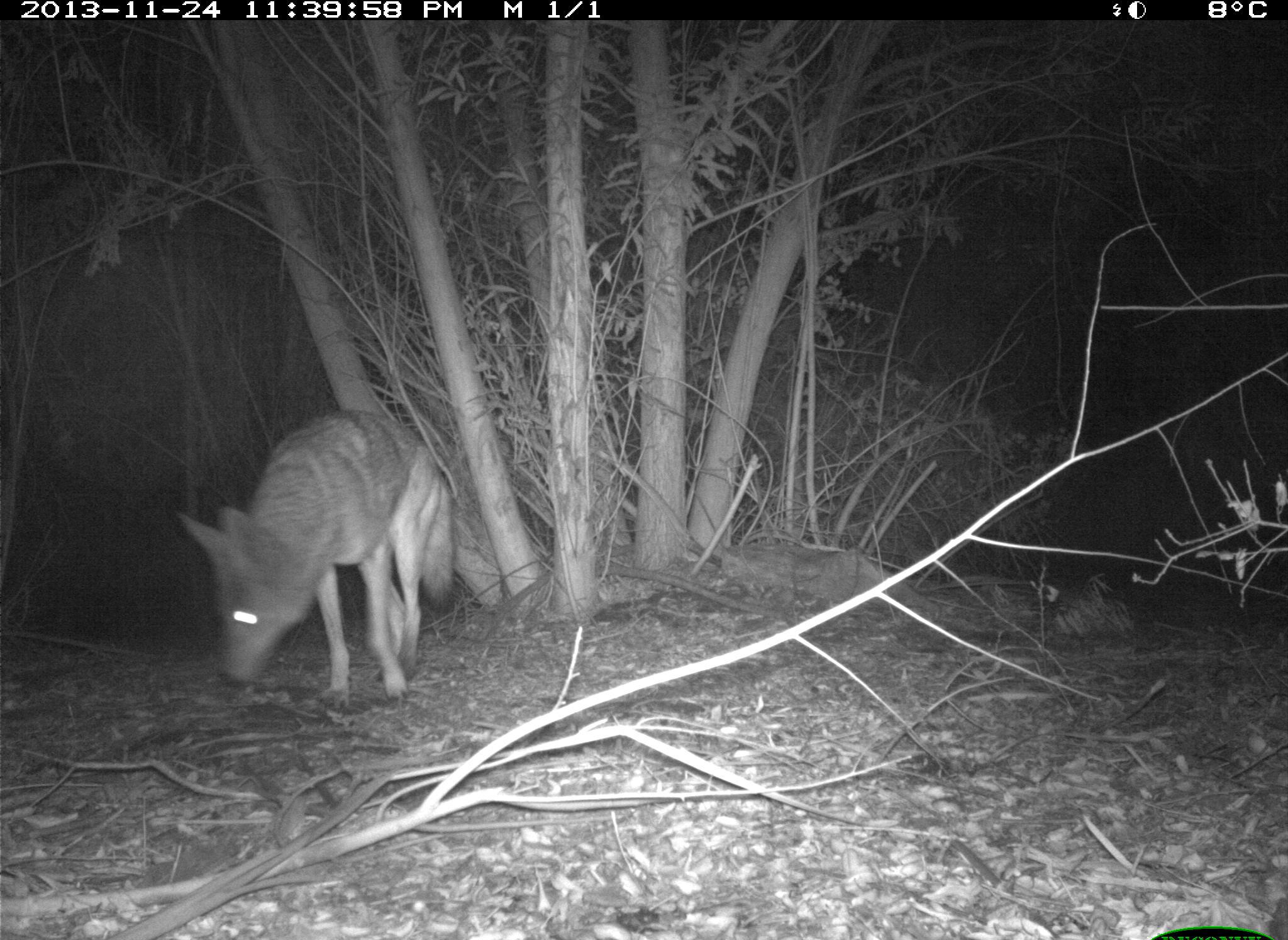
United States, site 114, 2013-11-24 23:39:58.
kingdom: Animalia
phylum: Chordata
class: Mammalia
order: Carnivora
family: Canidae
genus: Canis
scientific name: Canis latrans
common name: coyote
Coyote (Canis latrans).